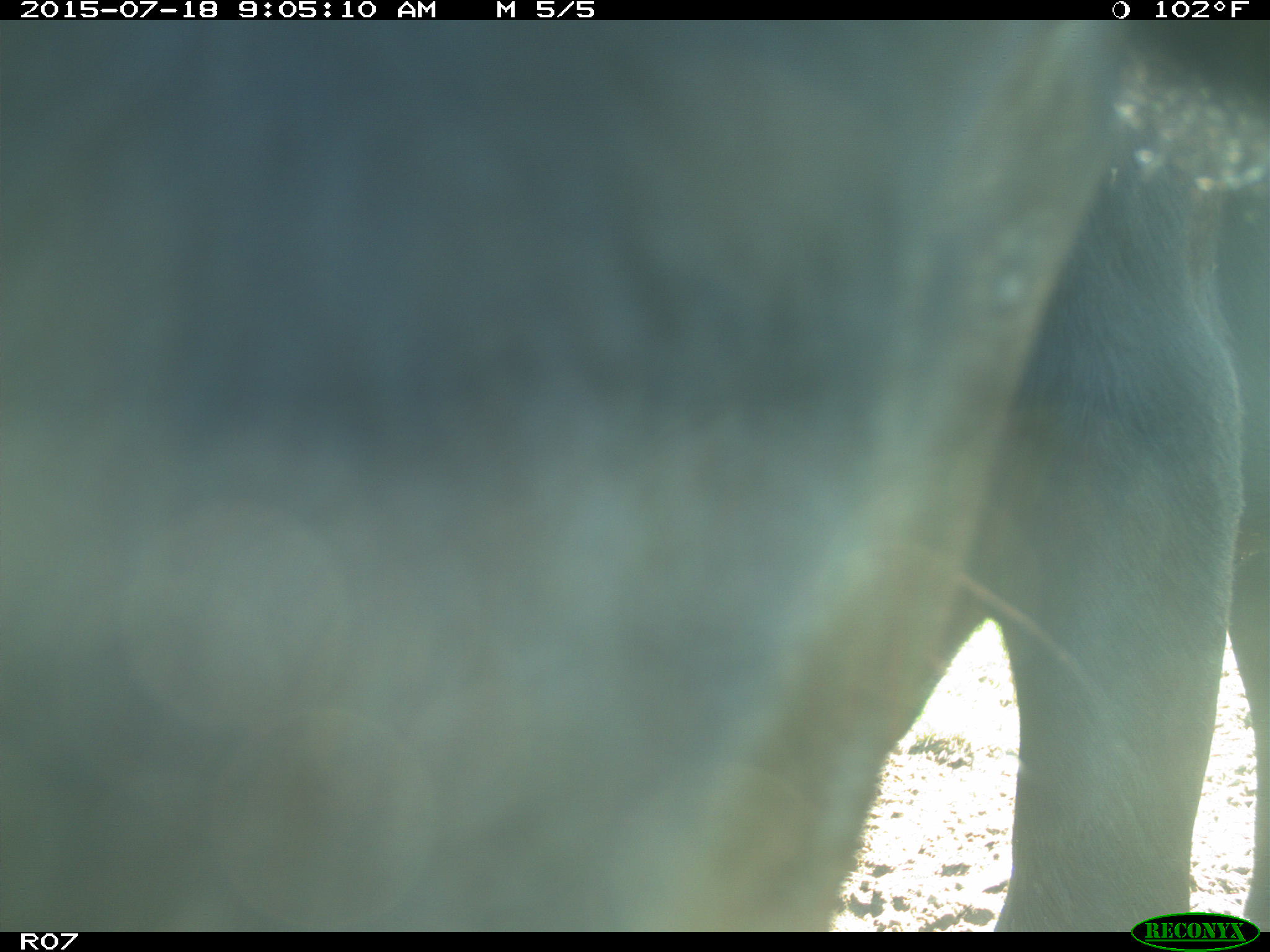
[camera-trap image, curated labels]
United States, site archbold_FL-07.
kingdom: Animalia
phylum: Chordata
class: Mammalia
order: Artiodactyla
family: Bovidae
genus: Bos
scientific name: Bos taurus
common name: domestic cow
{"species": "Bos taurus (domestic cow)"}